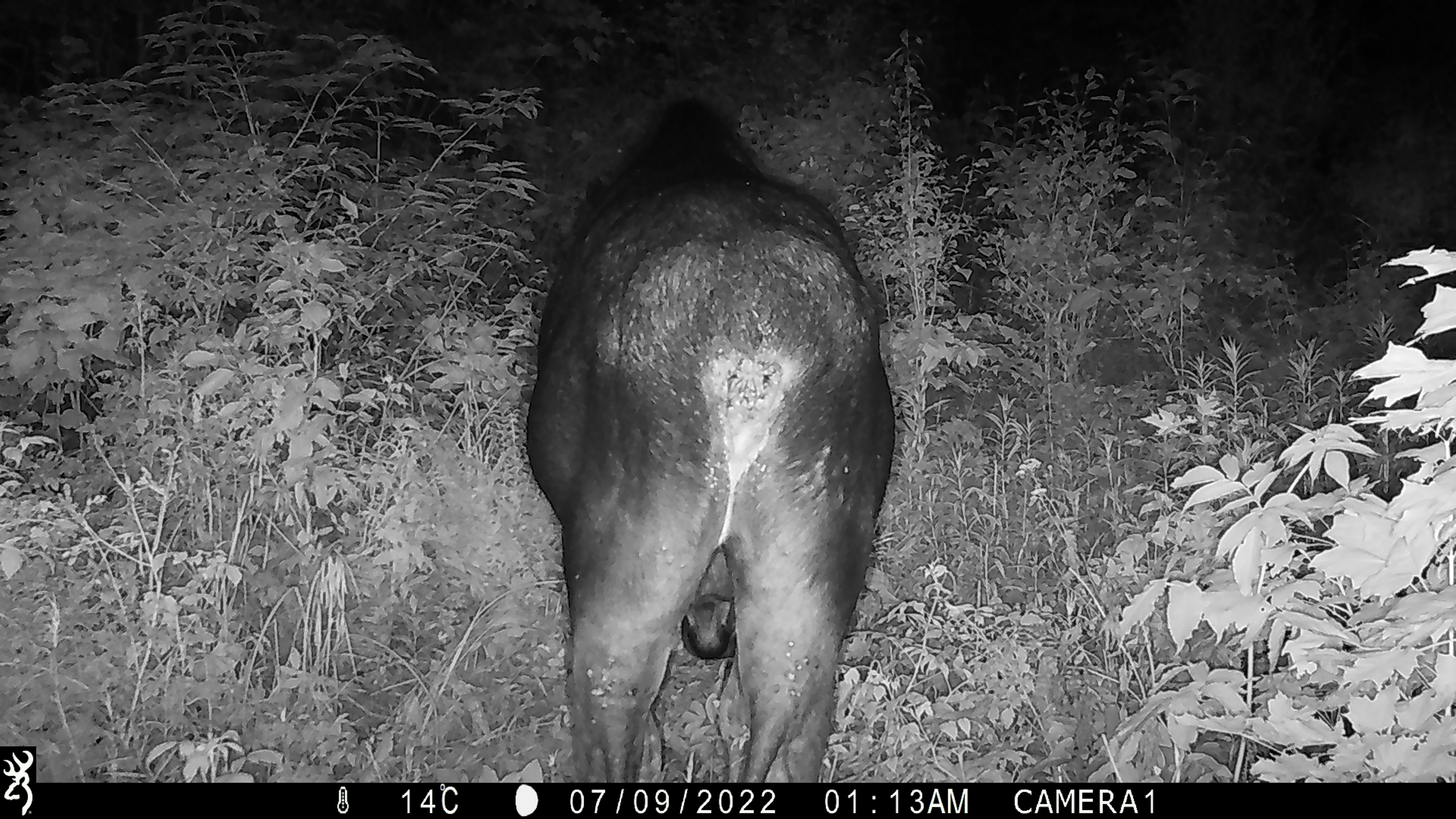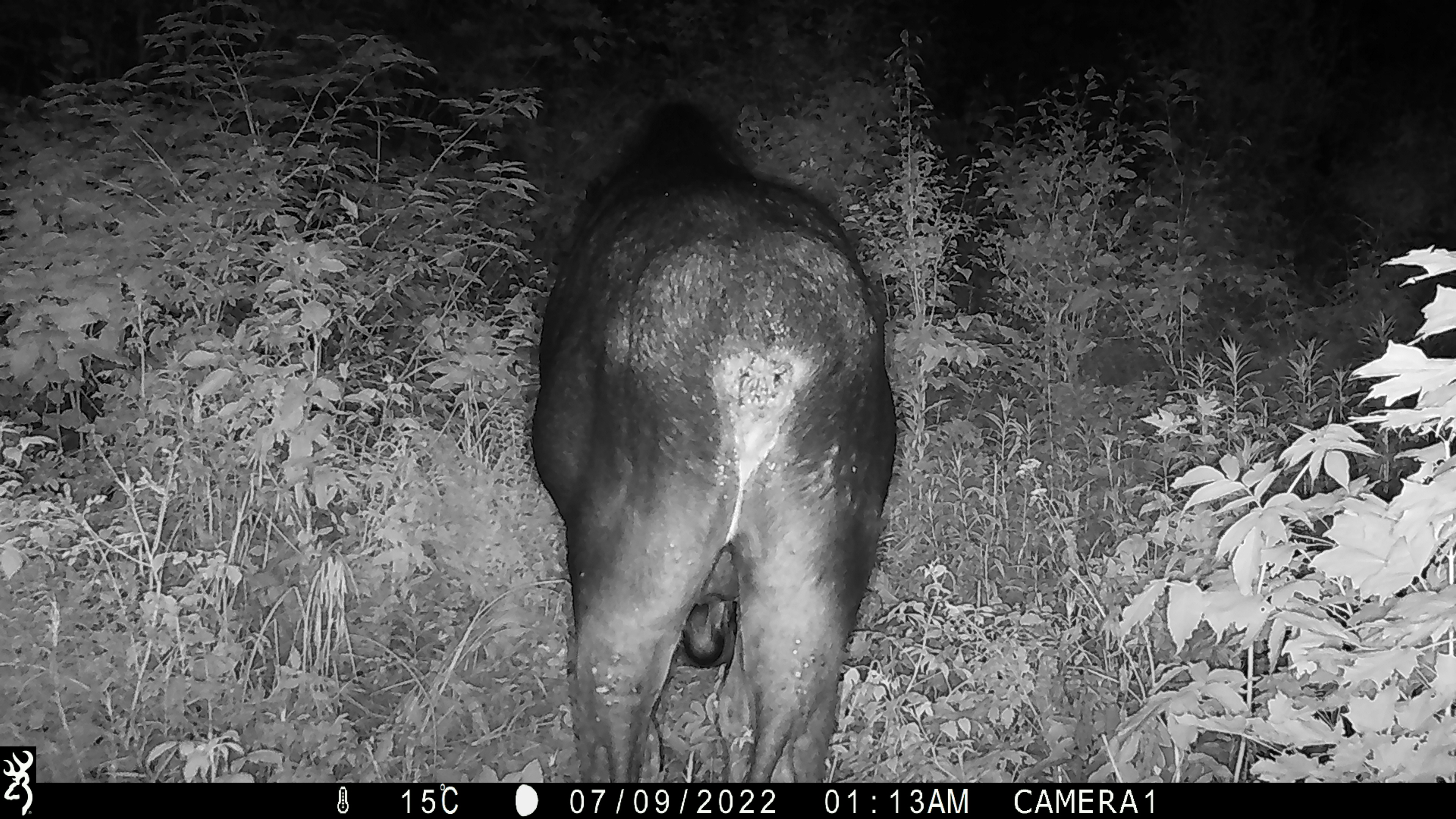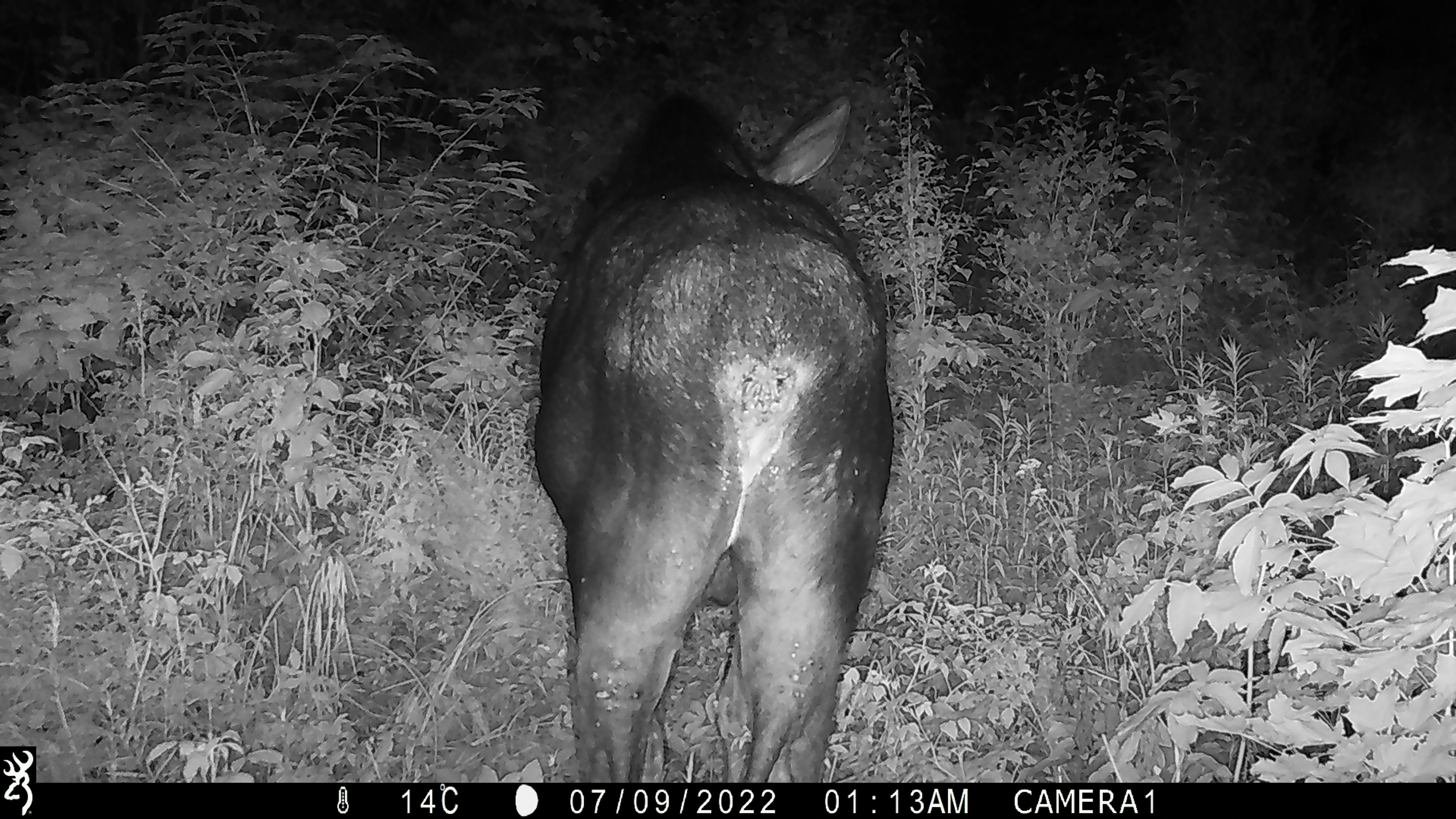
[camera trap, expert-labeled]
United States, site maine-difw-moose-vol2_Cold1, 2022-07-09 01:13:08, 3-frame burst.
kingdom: Animalia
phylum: Chordata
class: Mammalia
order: Artiodactyla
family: Cervidae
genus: Alces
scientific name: Alces alces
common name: moose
Moose (Alces alces).